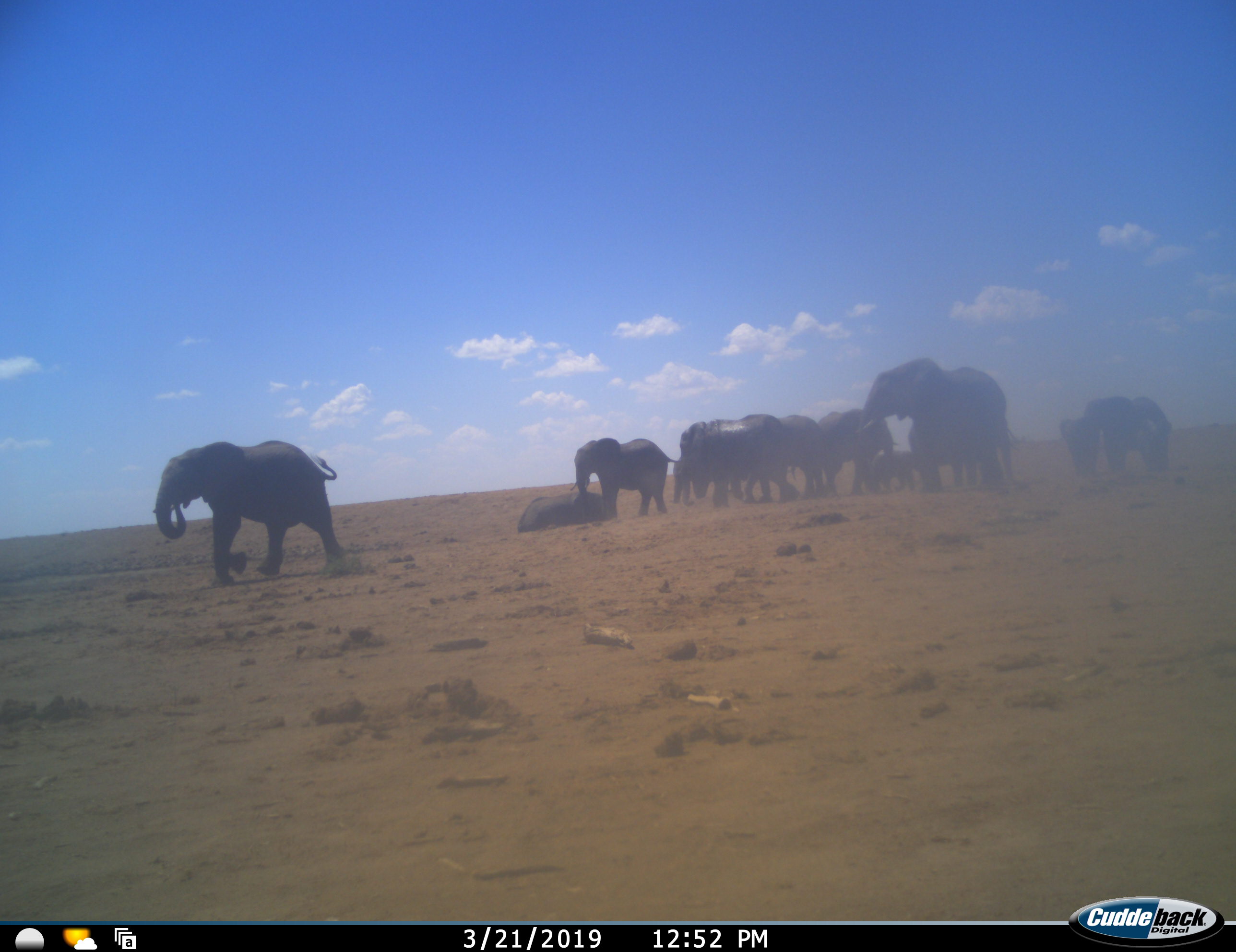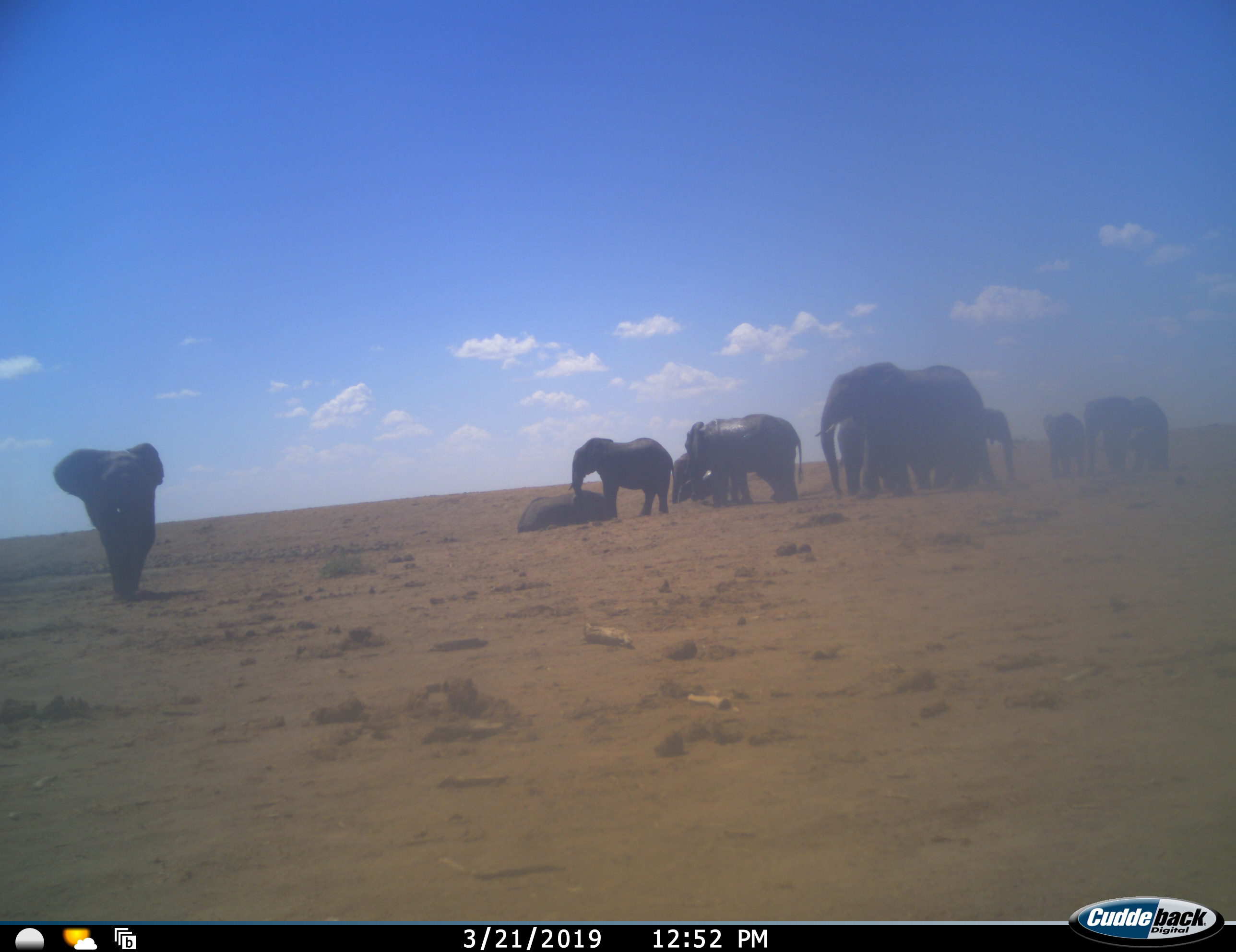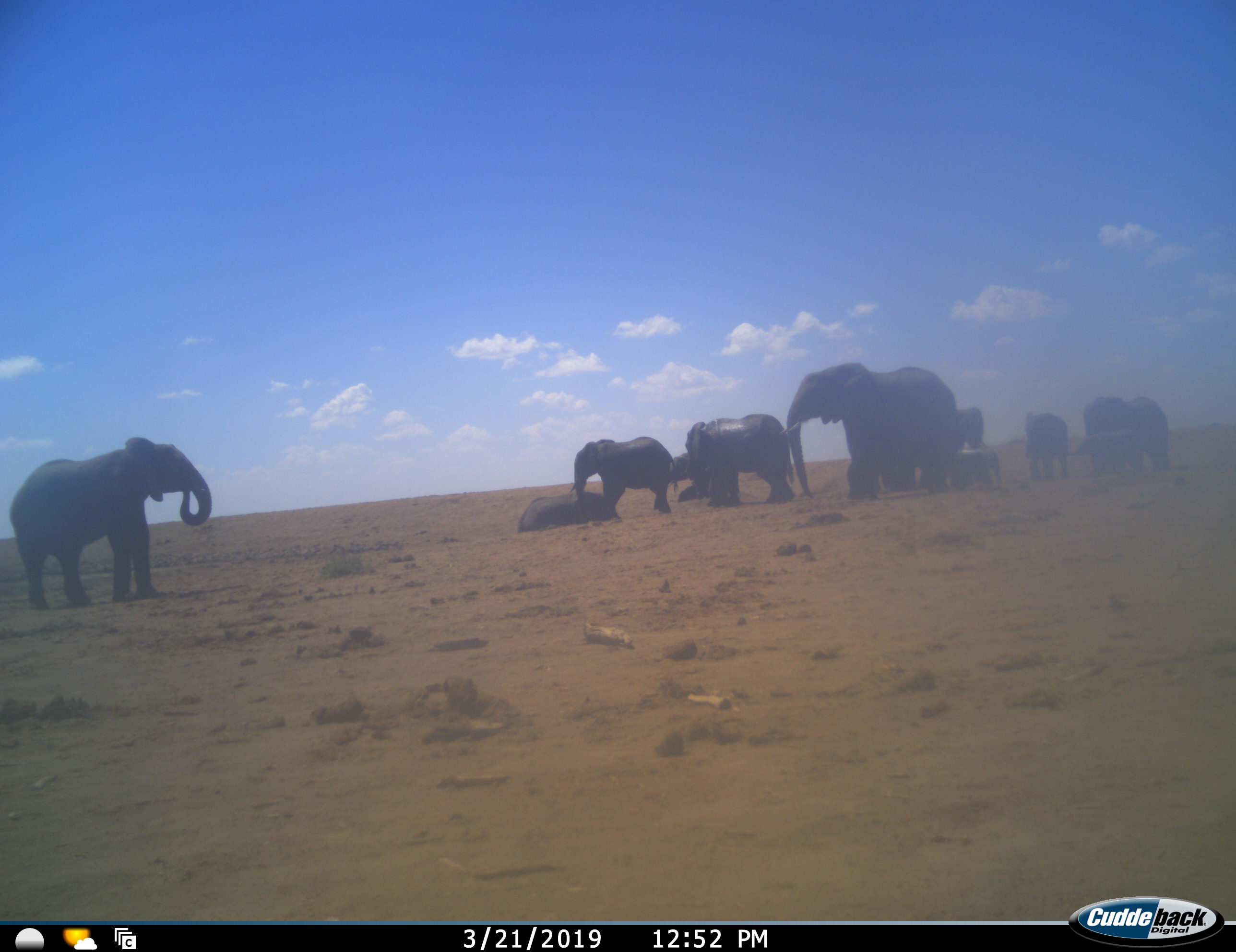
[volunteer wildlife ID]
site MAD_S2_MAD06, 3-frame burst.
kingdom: Animalia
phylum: Chordata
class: Mammalia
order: Proboscidea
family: Elephantidae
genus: Loxodonta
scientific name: Loxodonta africana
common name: african bush elephant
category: elephant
Elephant (african bush elephant) (Loxodonta africana), count 11-50. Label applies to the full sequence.